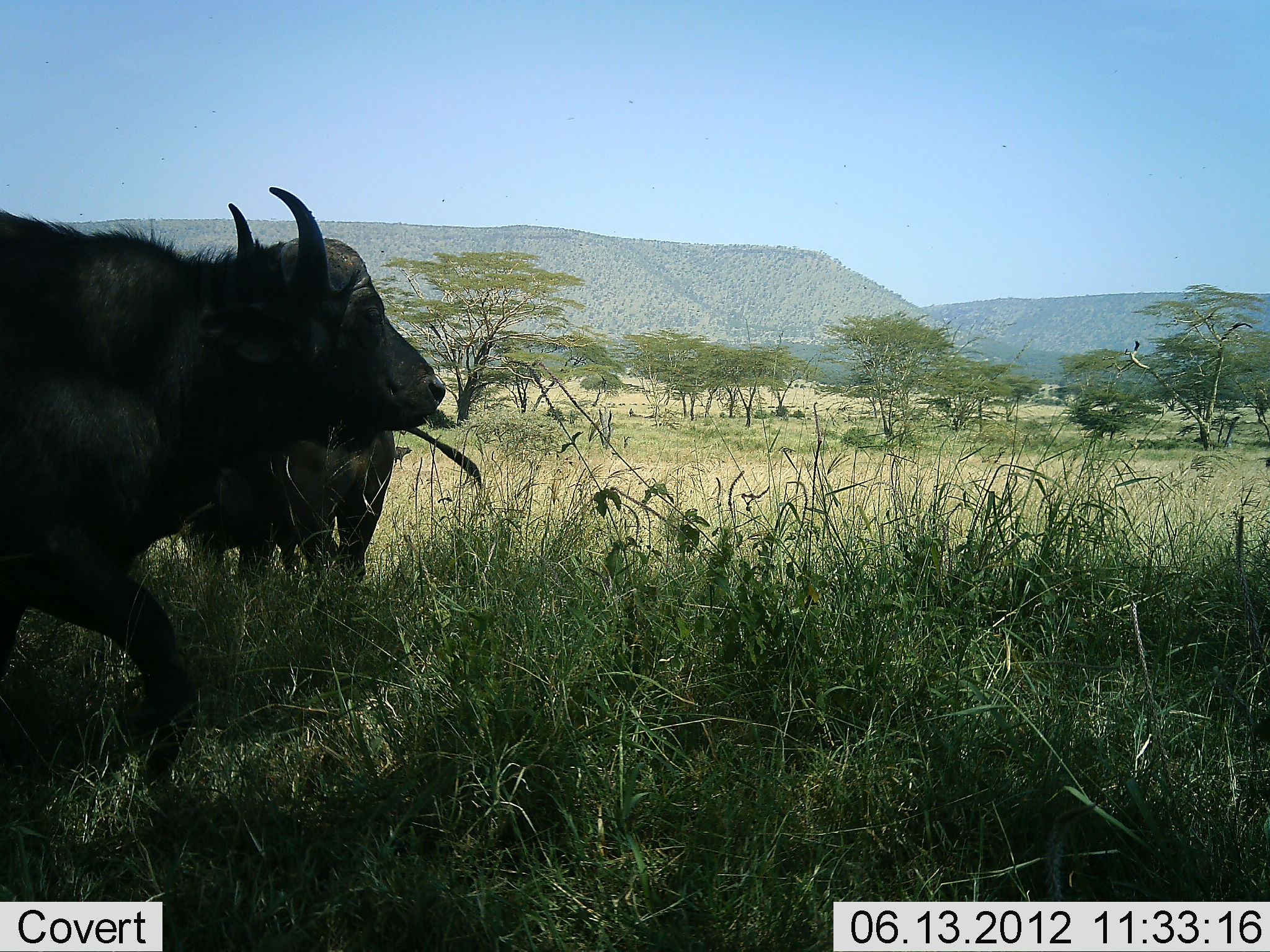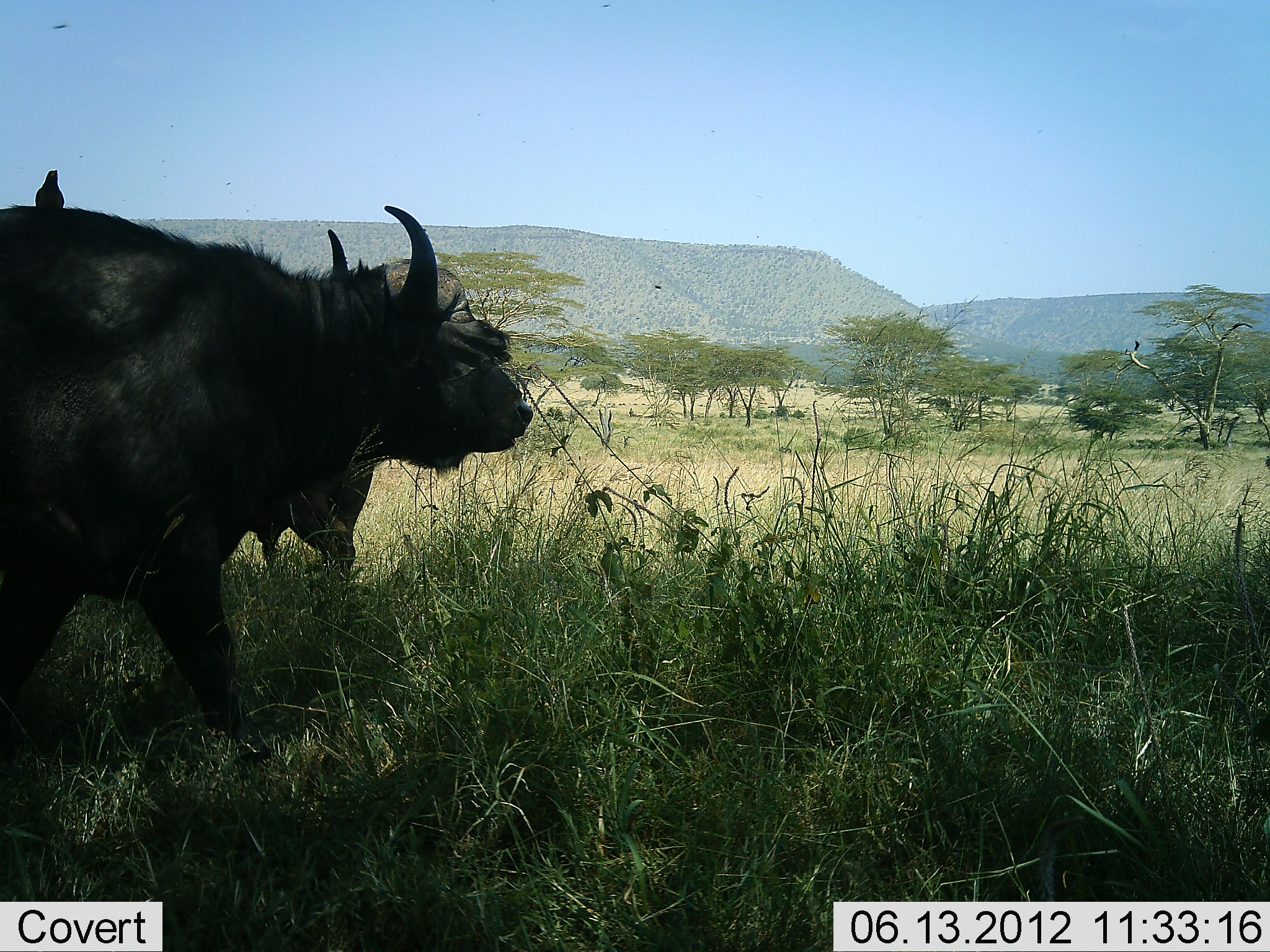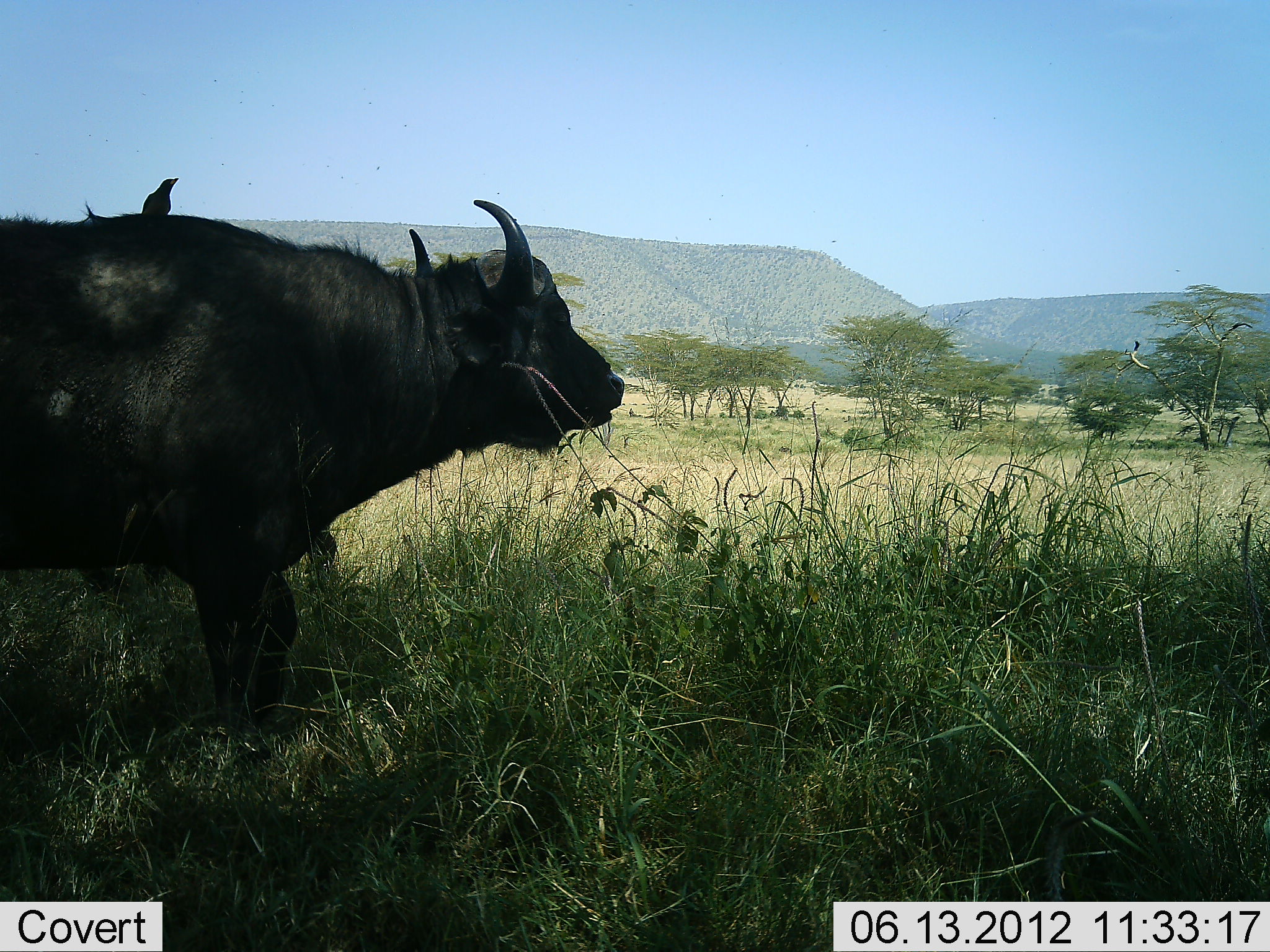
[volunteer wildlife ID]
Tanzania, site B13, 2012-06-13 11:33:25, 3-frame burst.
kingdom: Animalia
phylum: Chordata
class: Mammalia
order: Artiodactyla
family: Bovidae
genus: Syncerus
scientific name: Syncerus caffer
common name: cape buffalo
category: buffalo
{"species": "buffalo (cape buffalo) (Syncerus caffer)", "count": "2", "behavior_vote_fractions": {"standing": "28%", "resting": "0%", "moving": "89%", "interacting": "0%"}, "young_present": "0%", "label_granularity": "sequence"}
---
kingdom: Animalia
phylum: Chordata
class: Aves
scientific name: Aves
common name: bird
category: otherbird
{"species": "otherbird (bird) (Aves)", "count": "1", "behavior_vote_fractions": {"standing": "60%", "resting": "40%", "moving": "0%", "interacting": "0%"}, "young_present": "0%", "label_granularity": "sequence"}